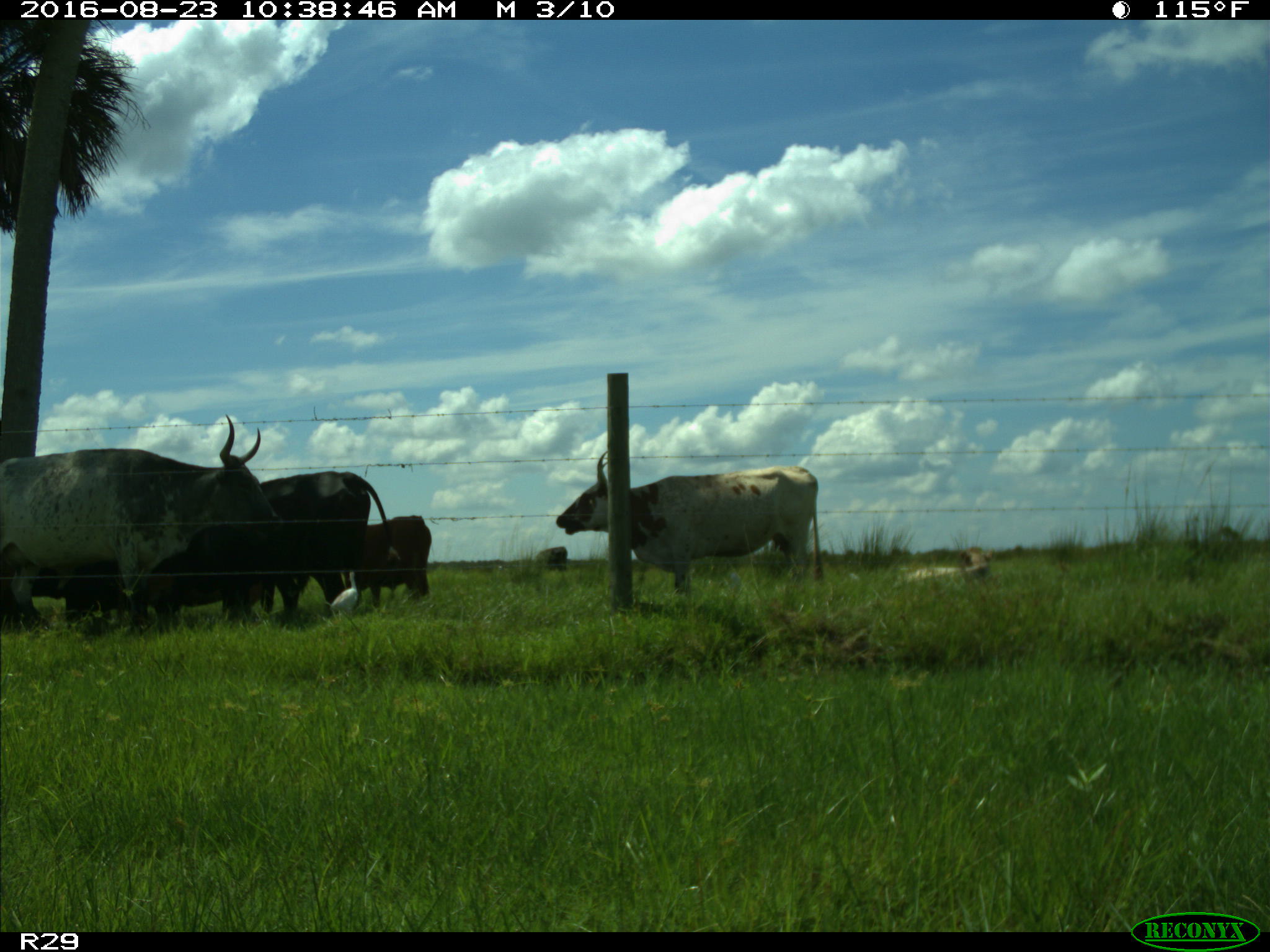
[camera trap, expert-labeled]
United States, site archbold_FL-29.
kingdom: Animalia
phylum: Chordata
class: Mammalia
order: Artiodactyla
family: Bovidae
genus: Bos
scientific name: Bos taurus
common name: domestic cow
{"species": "Bos taurus (domestic cow)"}